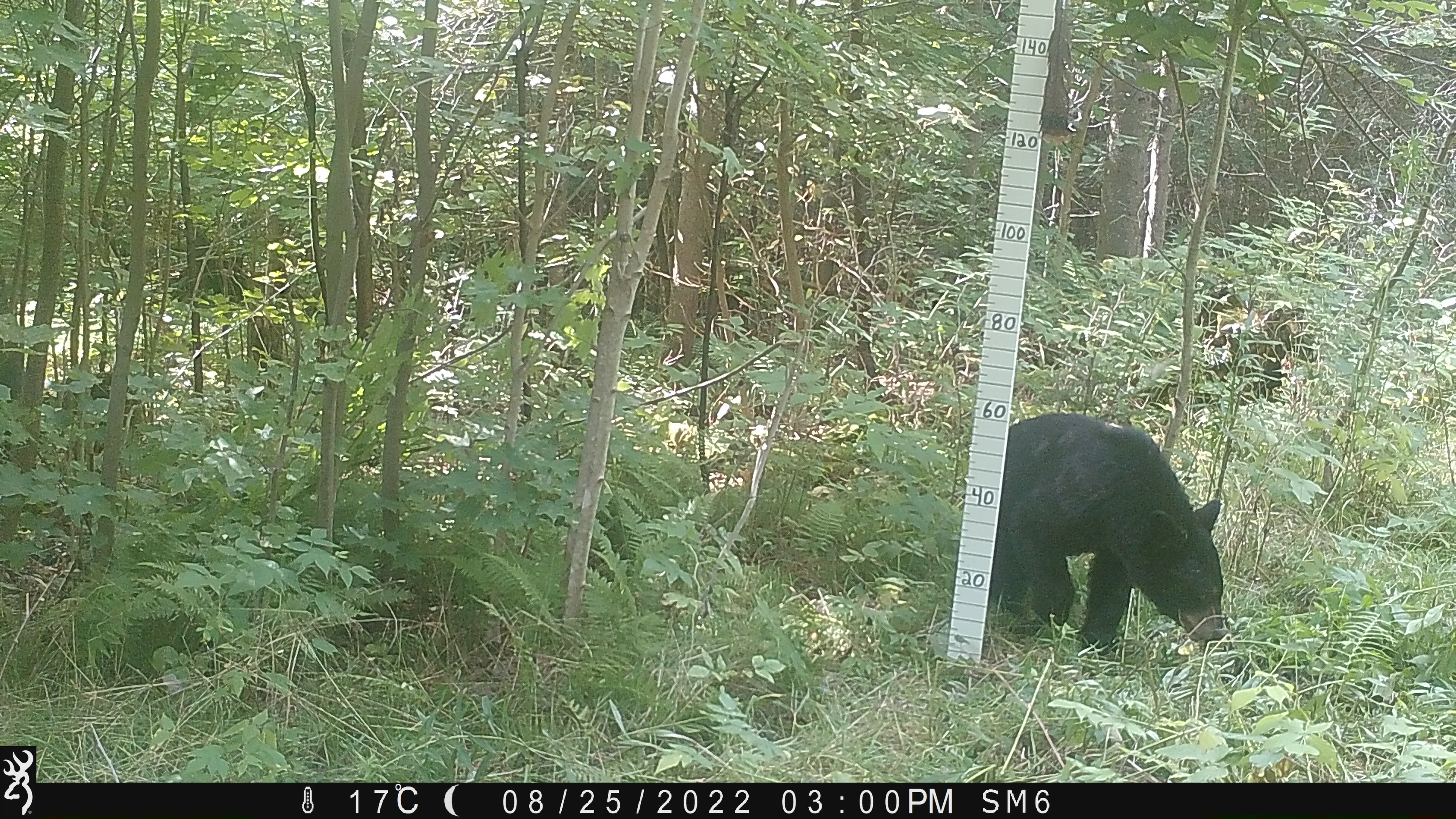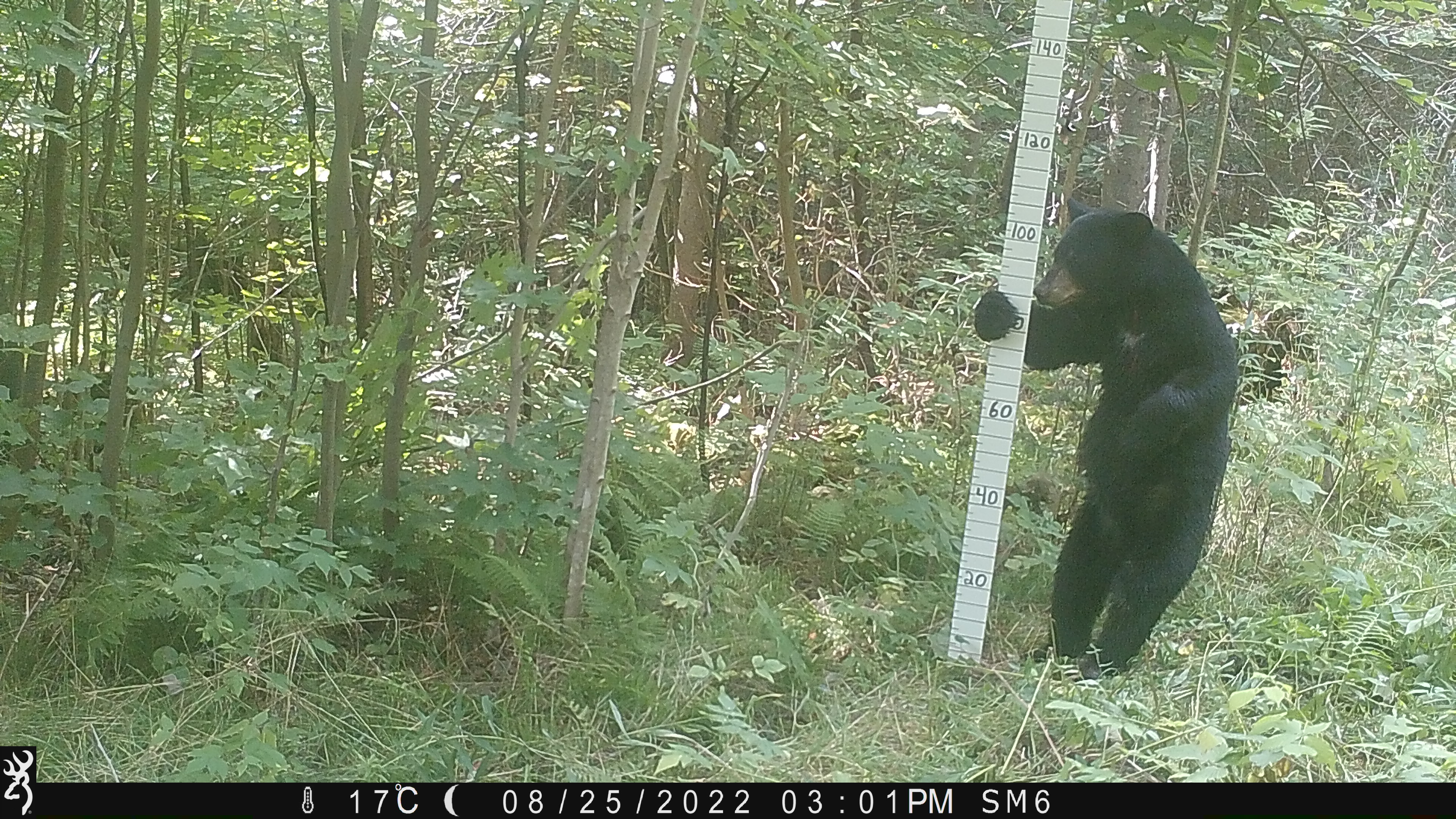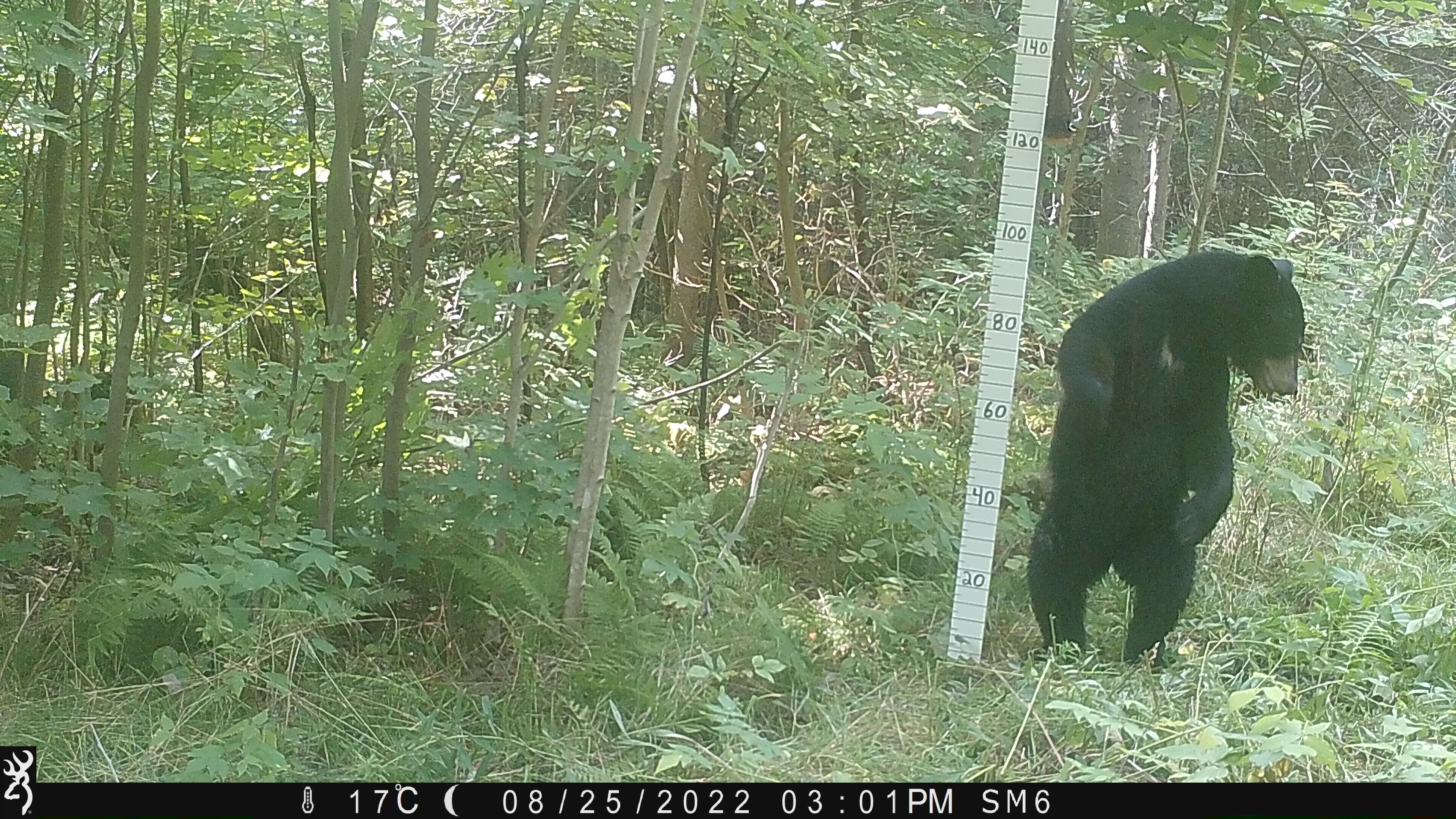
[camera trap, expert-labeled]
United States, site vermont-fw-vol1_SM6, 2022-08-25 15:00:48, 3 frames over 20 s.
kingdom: Animalia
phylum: Chordata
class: Mammalia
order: Carnivora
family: Ursidae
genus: Ursus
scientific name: Ursus americanus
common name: black bear